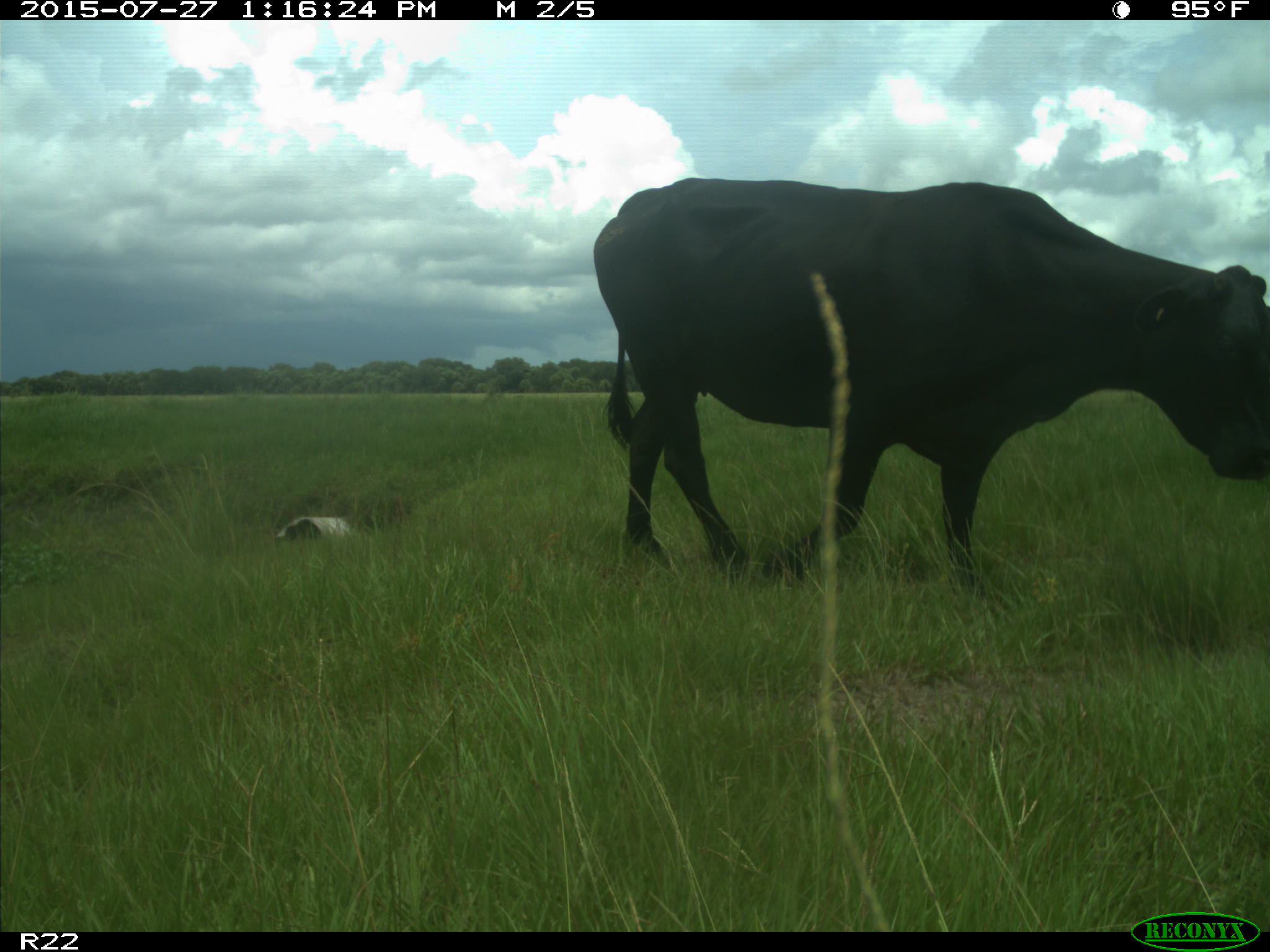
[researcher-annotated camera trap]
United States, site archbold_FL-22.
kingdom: Animalia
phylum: Chordata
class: Mammalia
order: Artiodactyla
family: Bovidae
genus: Bos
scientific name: Bos taurus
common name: domestic cow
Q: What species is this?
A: Bos taurus (domestic cow).